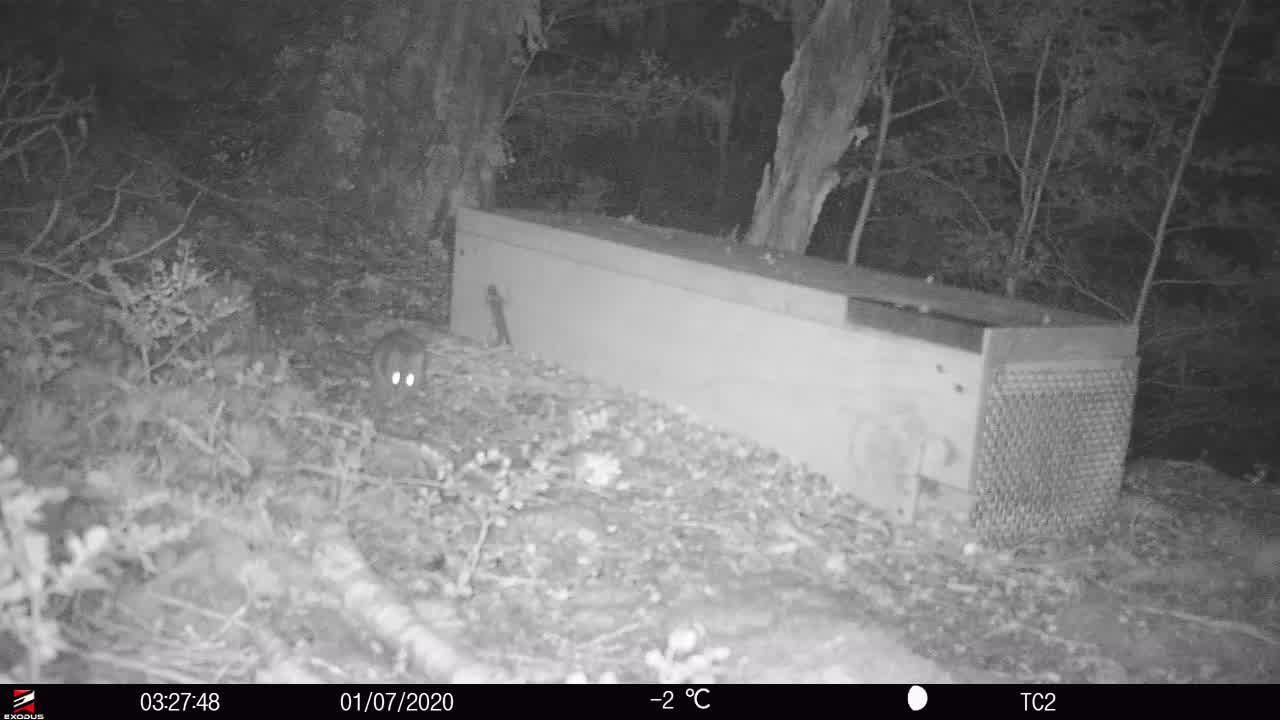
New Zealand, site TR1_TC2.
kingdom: Animalia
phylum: Chordata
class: Mammalia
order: Rodentia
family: Muridae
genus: Rattus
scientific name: Rattus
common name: rat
Rat (Rattus).